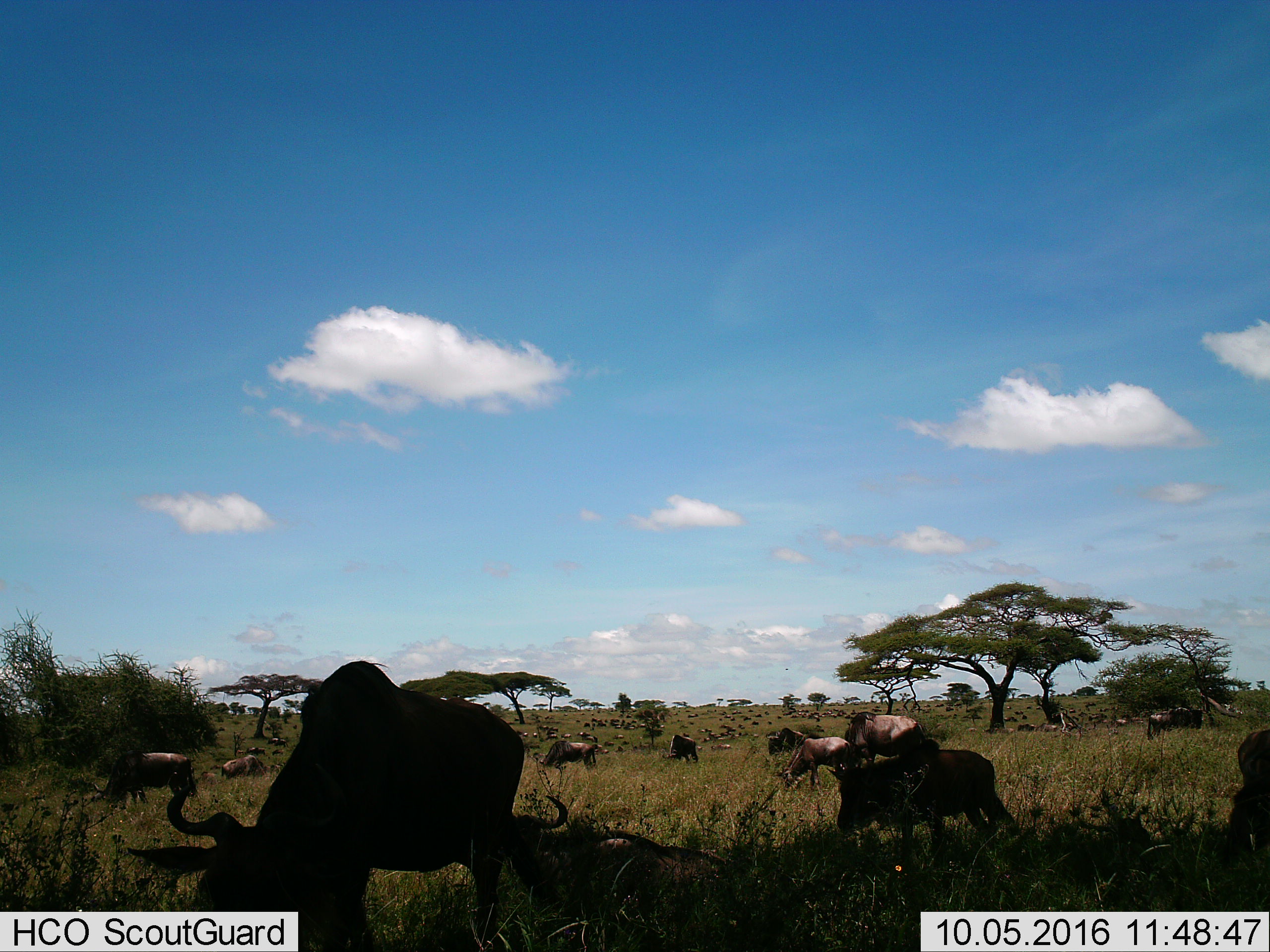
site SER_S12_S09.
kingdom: Animalia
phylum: Chordata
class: Mammalia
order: Artiodactyla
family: Bovidae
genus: Connochaetes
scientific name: Connochaetes taurinus taurinus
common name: blue wildebeest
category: wildebeestblue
Wildebeestblue (blue wildebeest) (Connochaetes taurinus taurinus), count 51+. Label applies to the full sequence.